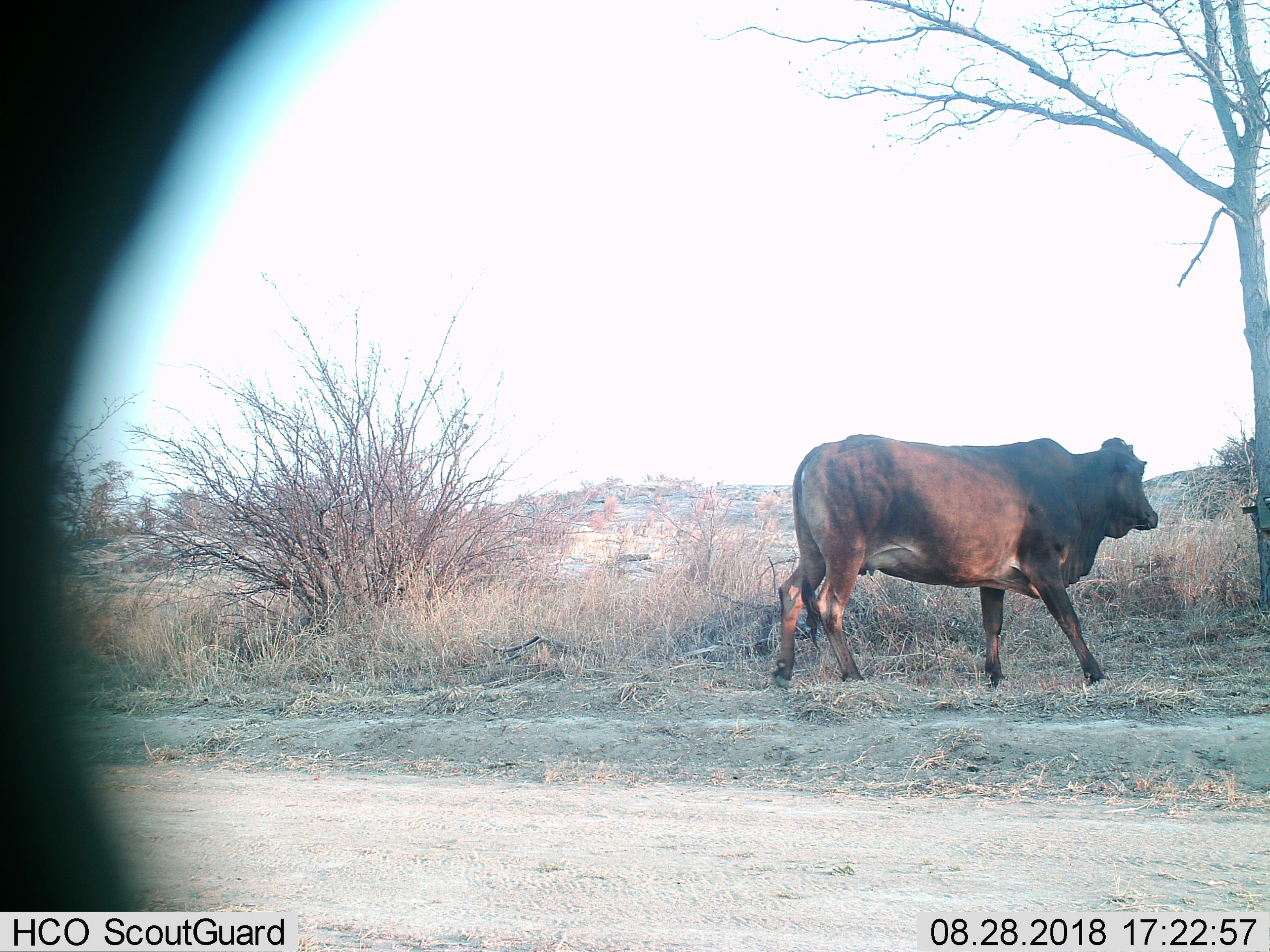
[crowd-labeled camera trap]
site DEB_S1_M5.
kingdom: Animalia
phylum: Chordata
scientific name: Vertebrata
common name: domestic animal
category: domesticanimal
Domesticanimal (domestic animal) (Vertebrata), count 1. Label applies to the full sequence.